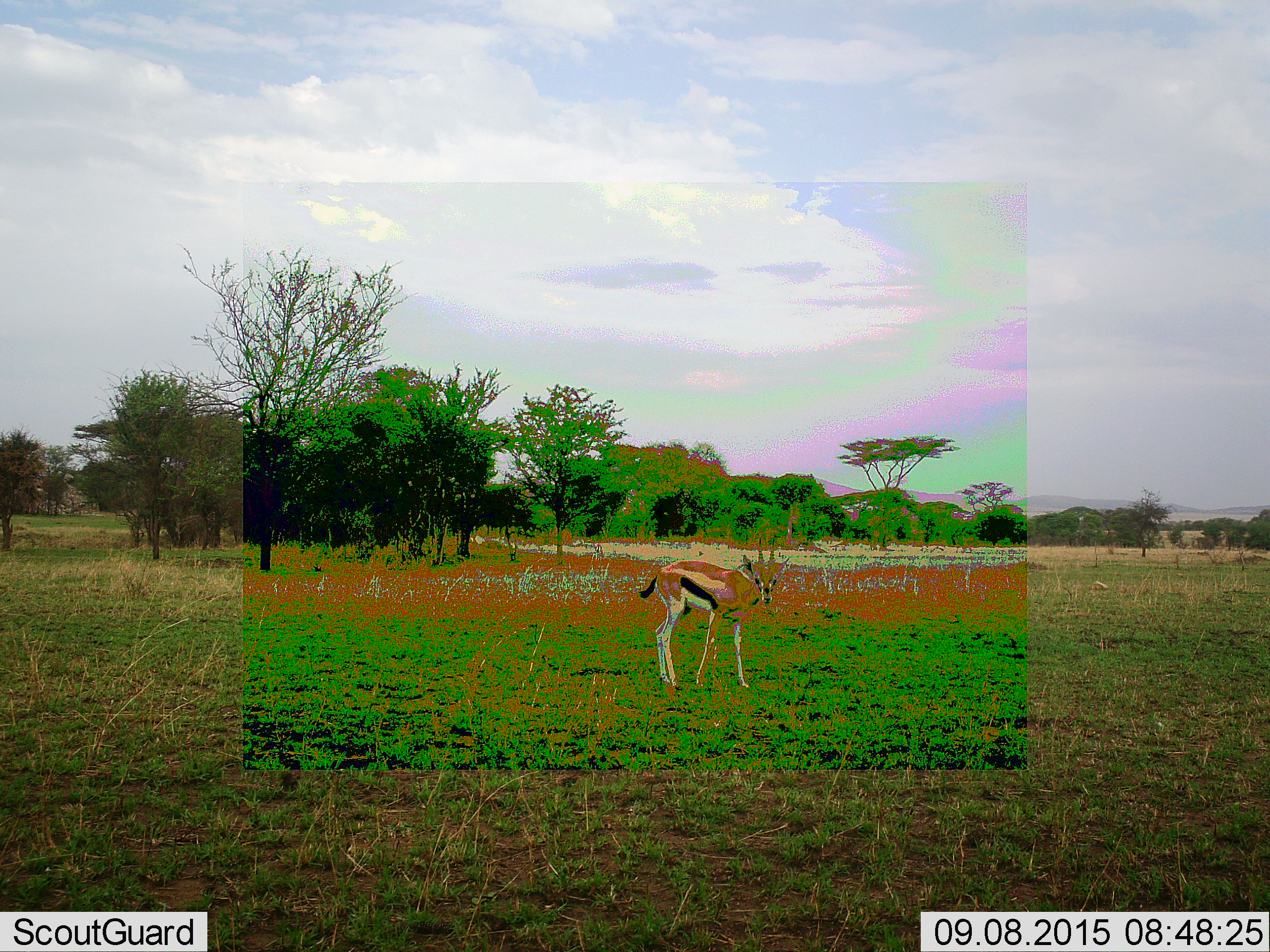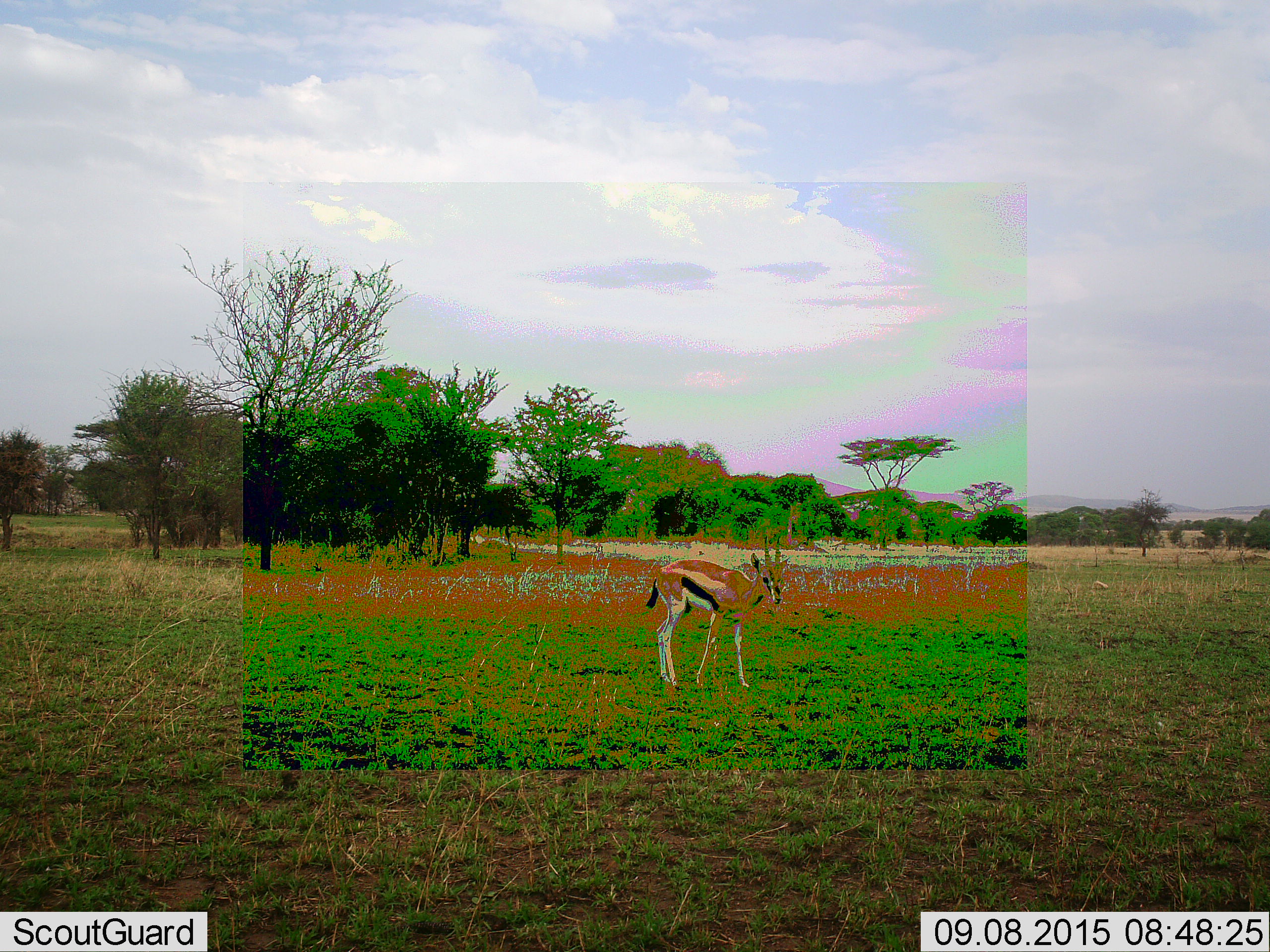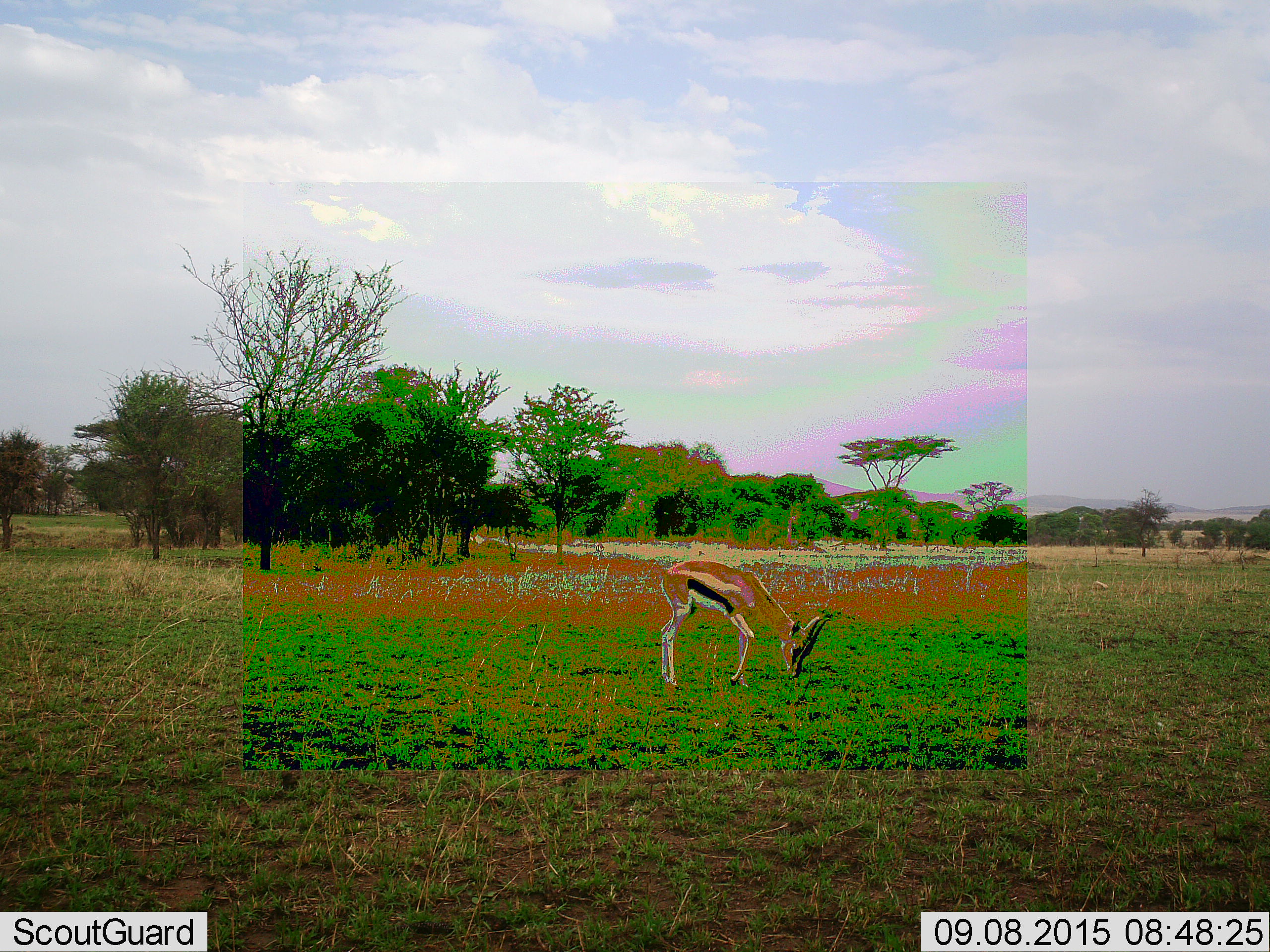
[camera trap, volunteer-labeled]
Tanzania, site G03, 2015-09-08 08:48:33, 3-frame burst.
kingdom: Animalia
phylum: Chordata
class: Mammalia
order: Artiodactyla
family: Bovidae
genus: Eudorcas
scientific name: Eudorcas thomsonii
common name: thomson's gazelle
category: gazellethomsons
Gazellethomsons (thomson's gazelle) (Eudorcas thomsonii), count 1. Behavior (volunteer vote fractions): standing 71%, resting 0%, moving 0%, interacting 6%. Young present (vote fraction): 0%. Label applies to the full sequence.